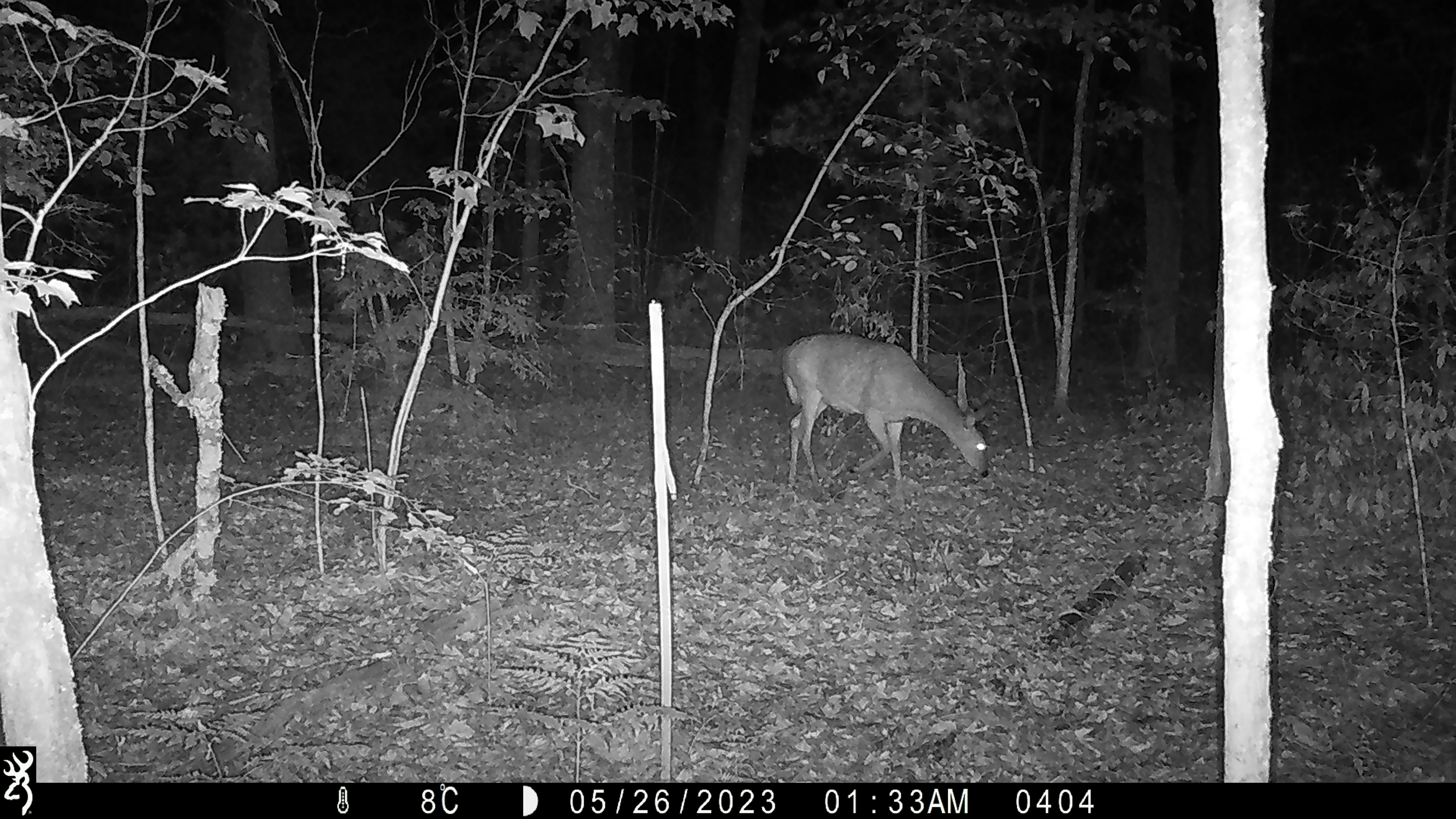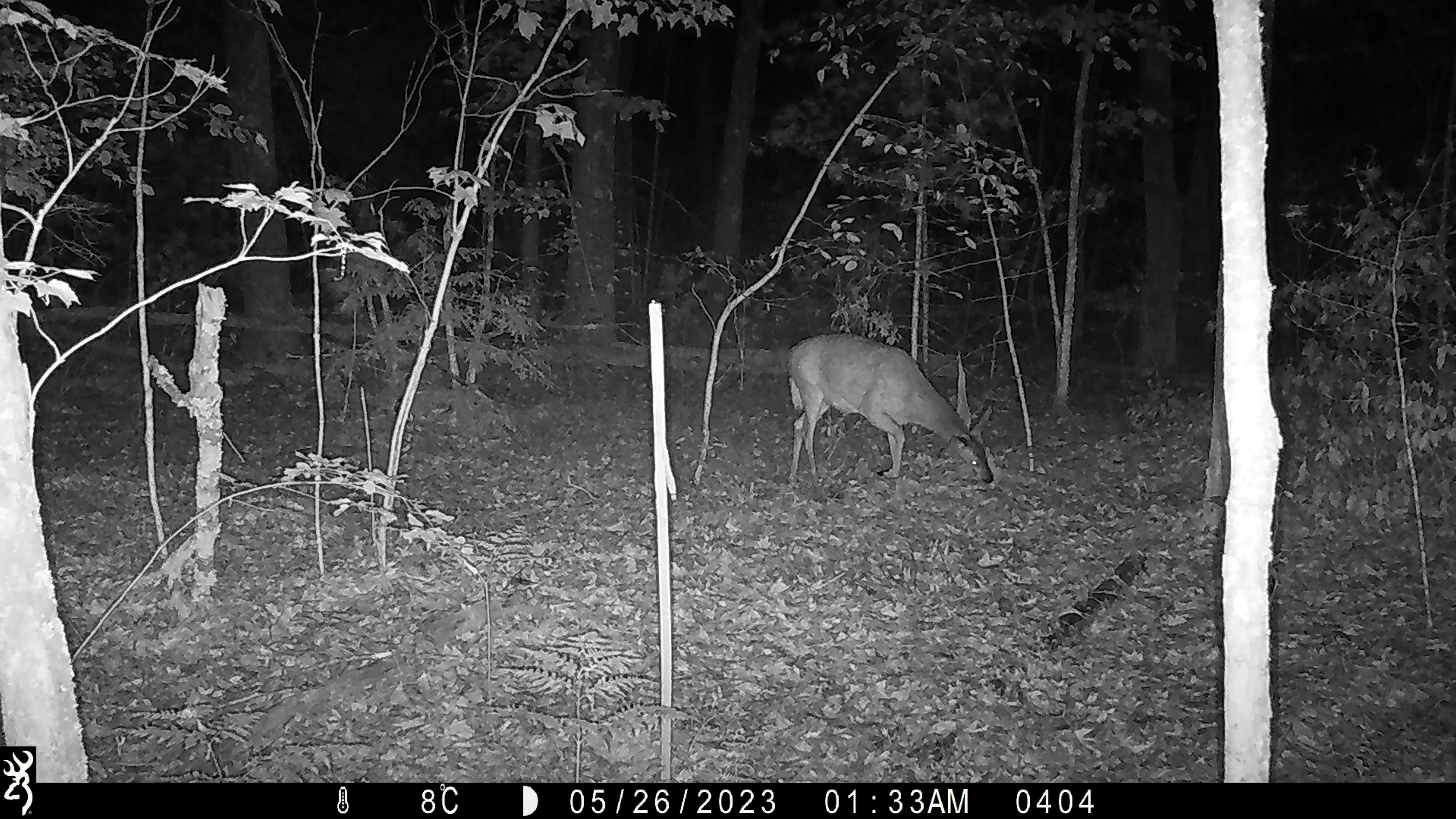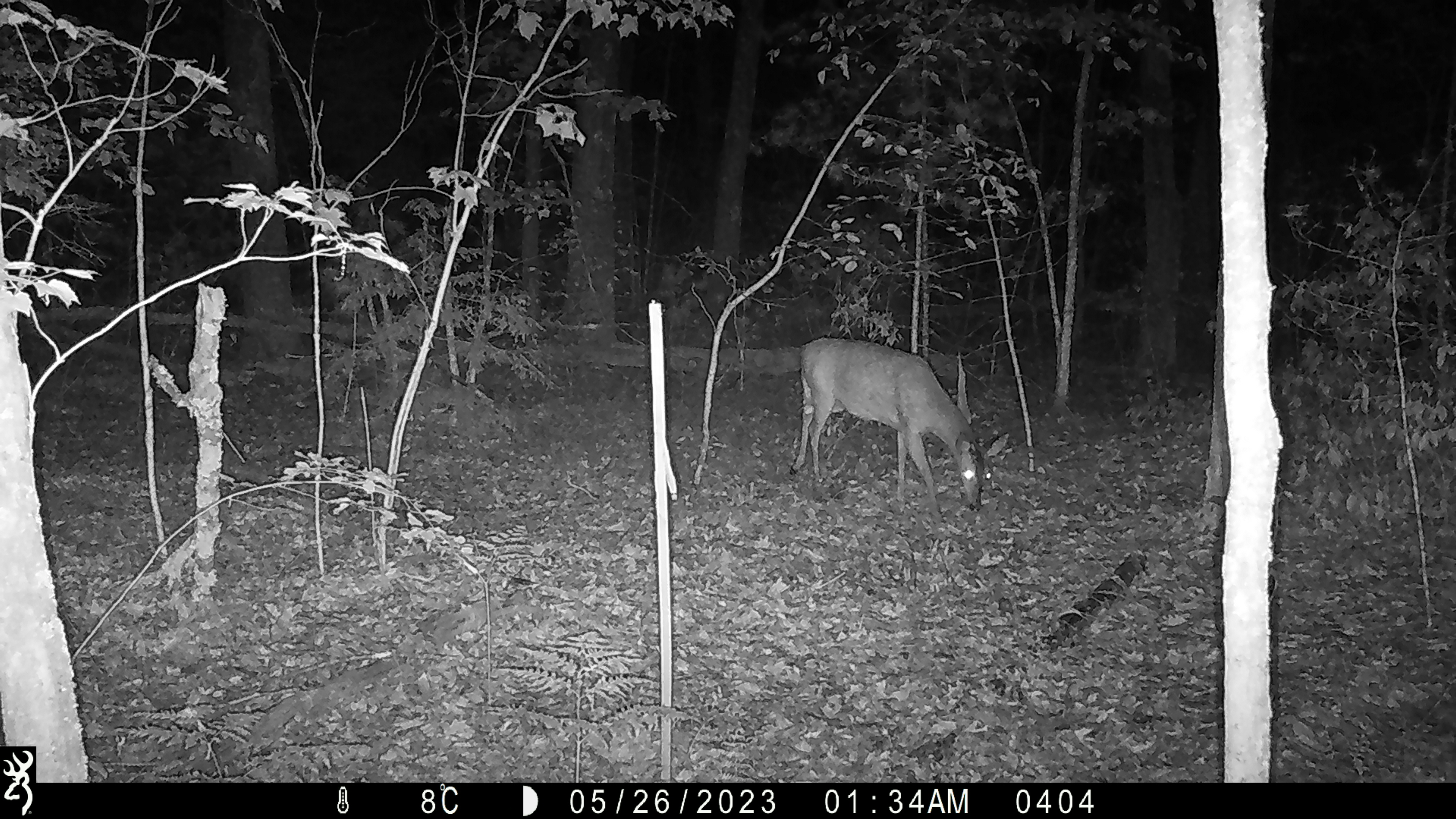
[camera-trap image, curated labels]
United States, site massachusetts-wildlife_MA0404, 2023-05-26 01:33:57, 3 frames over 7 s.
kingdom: Animalia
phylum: Chordata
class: Mammalia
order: Artiodactyla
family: Cervidae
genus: Odocoileus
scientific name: Odocoileus virginianus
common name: white-tailed deer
White-tailed deer (Odocoileus virginianus).